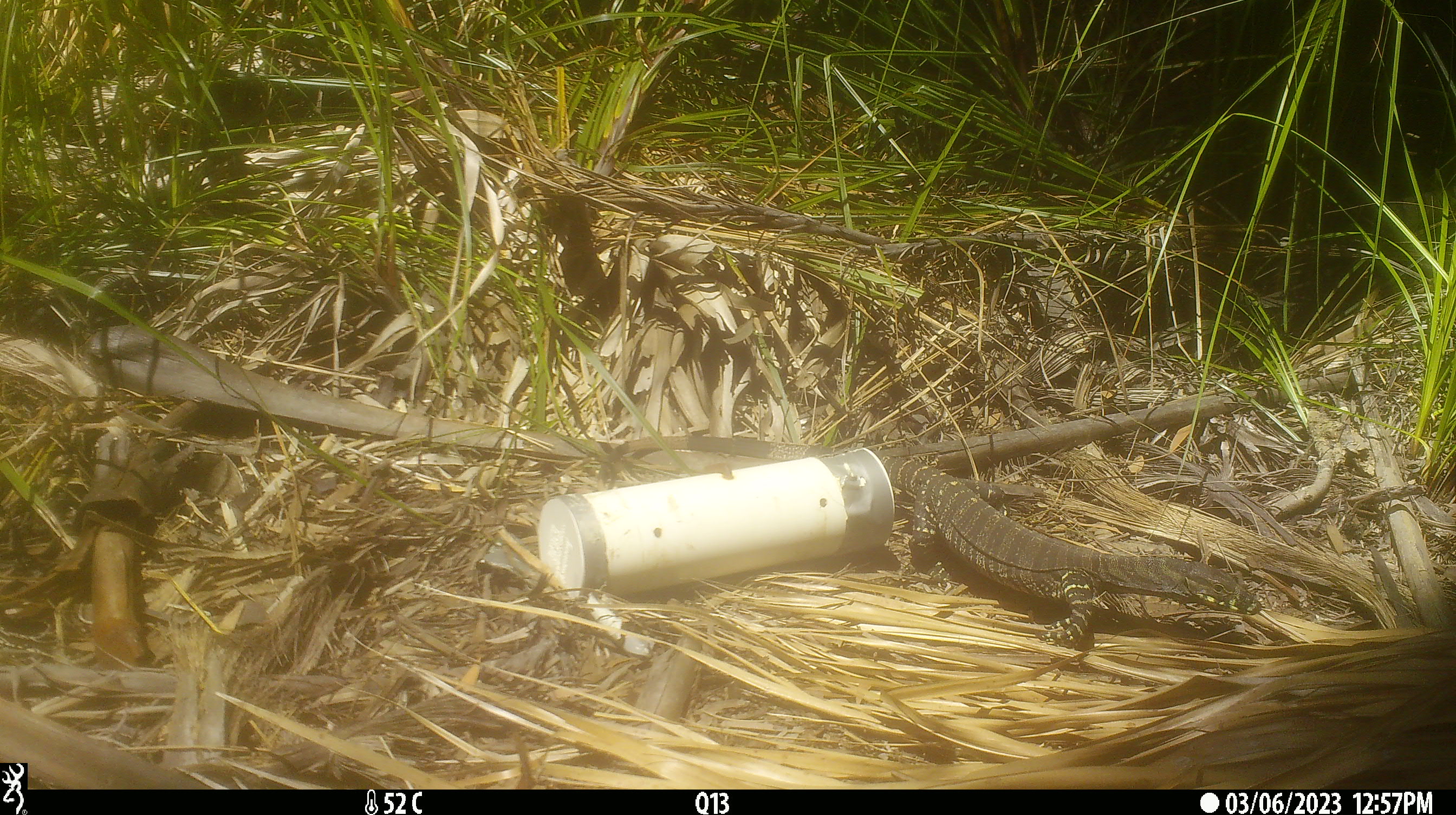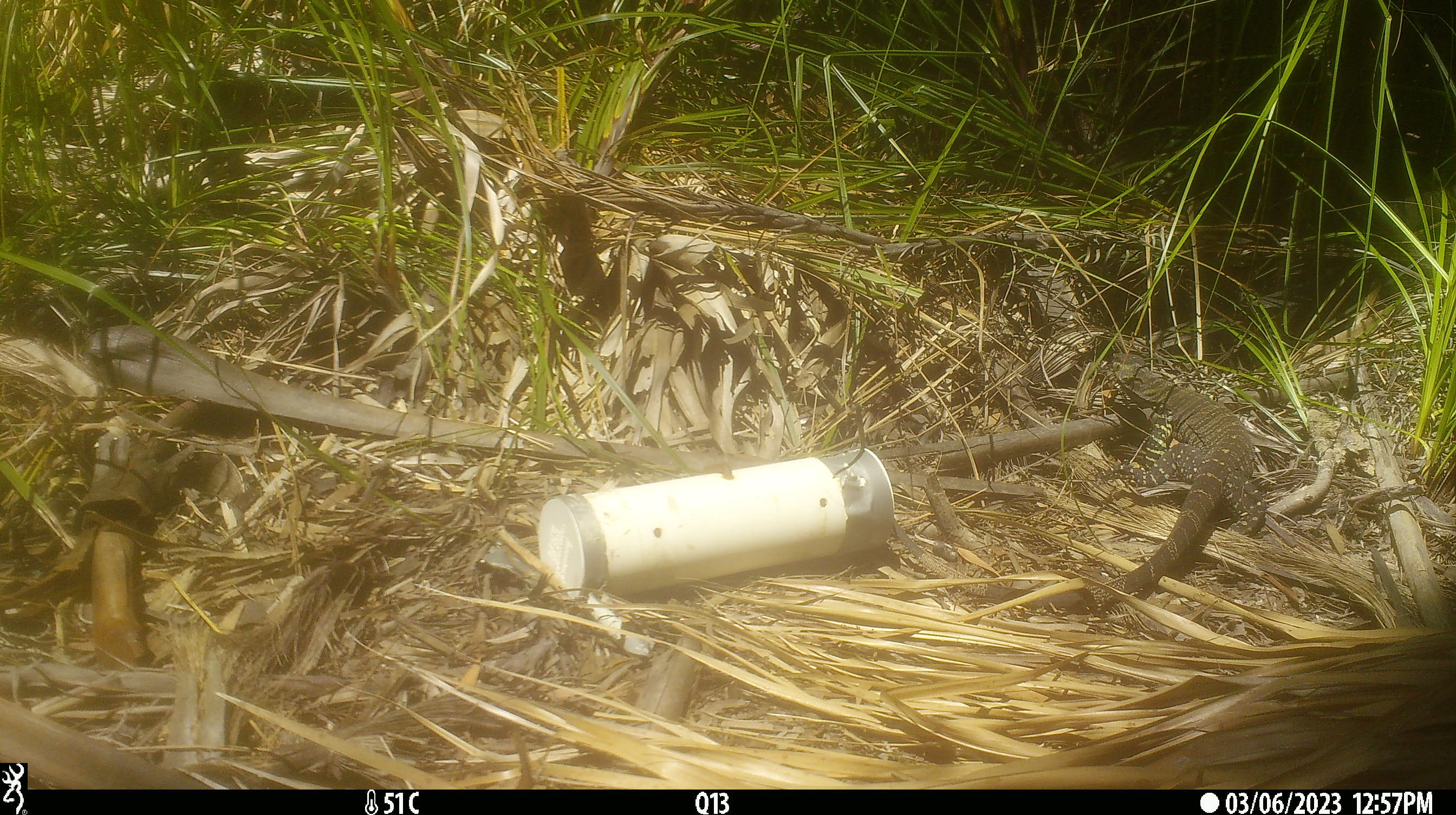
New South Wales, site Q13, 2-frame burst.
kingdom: Animalia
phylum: Chordata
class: Reptilia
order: Squamata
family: Varanidae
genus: Varanus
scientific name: Varanus varius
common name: lace monitor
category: goanna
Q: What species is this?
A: Goanna (lace monitor) (Varanus varius).